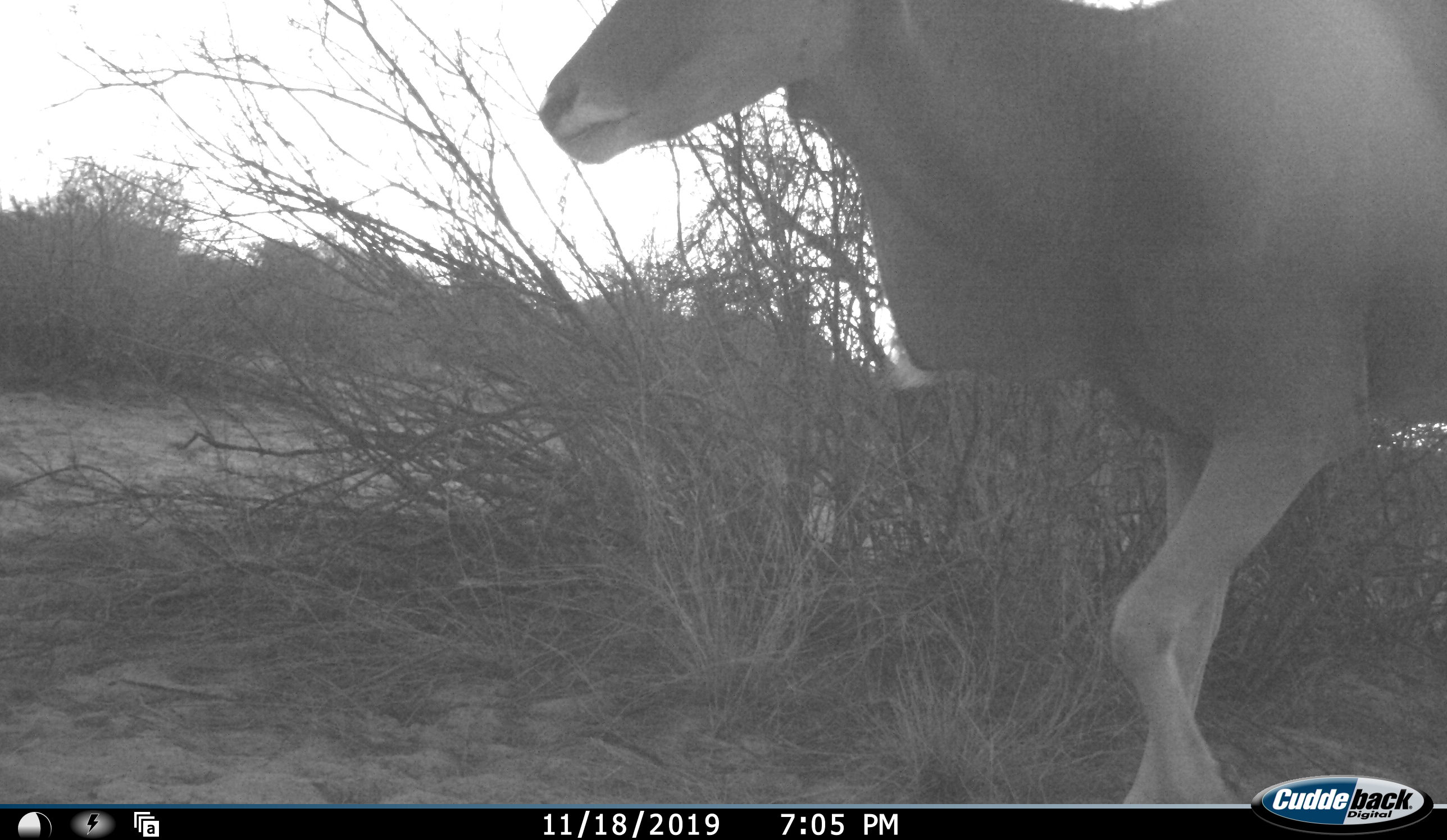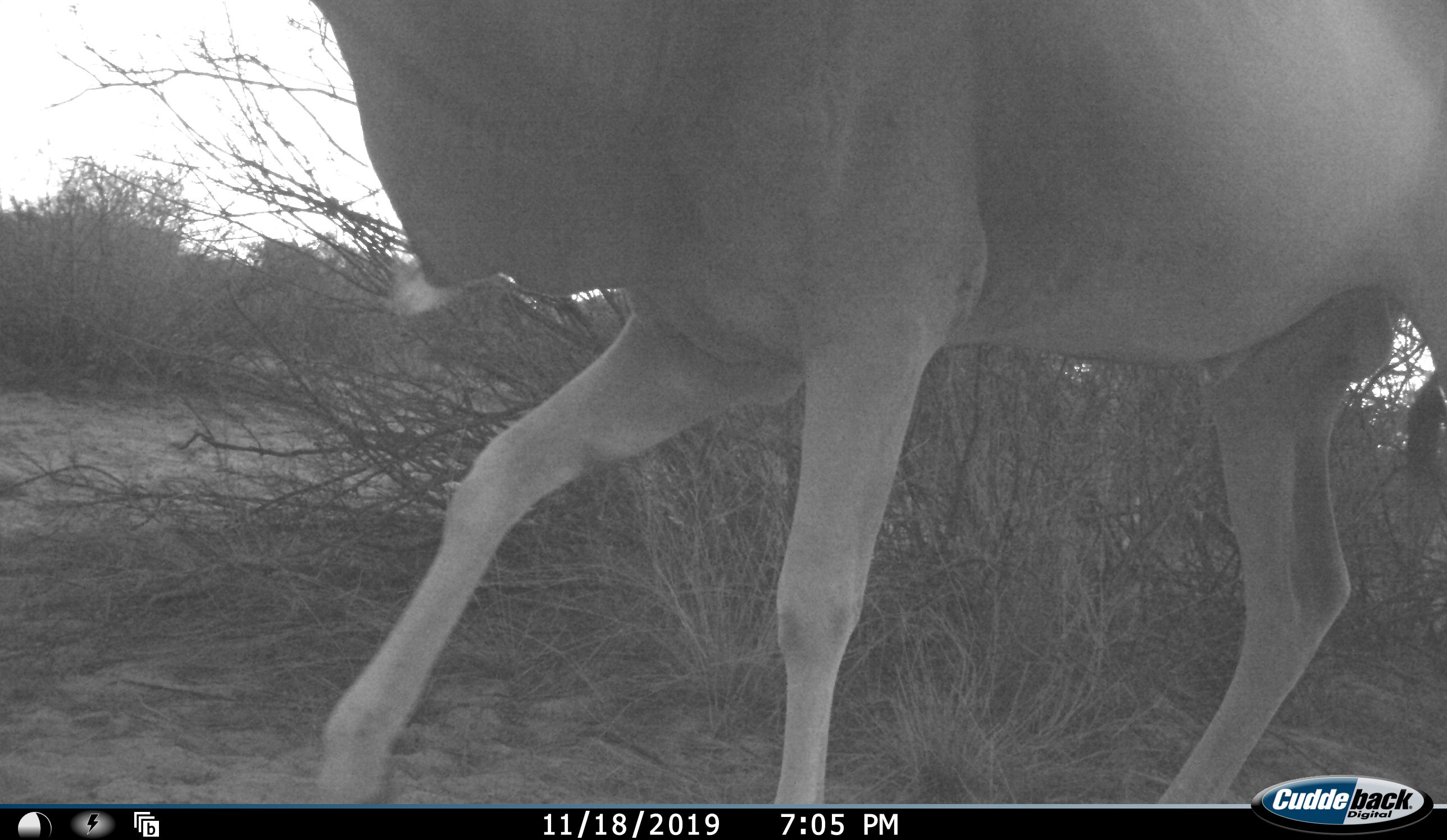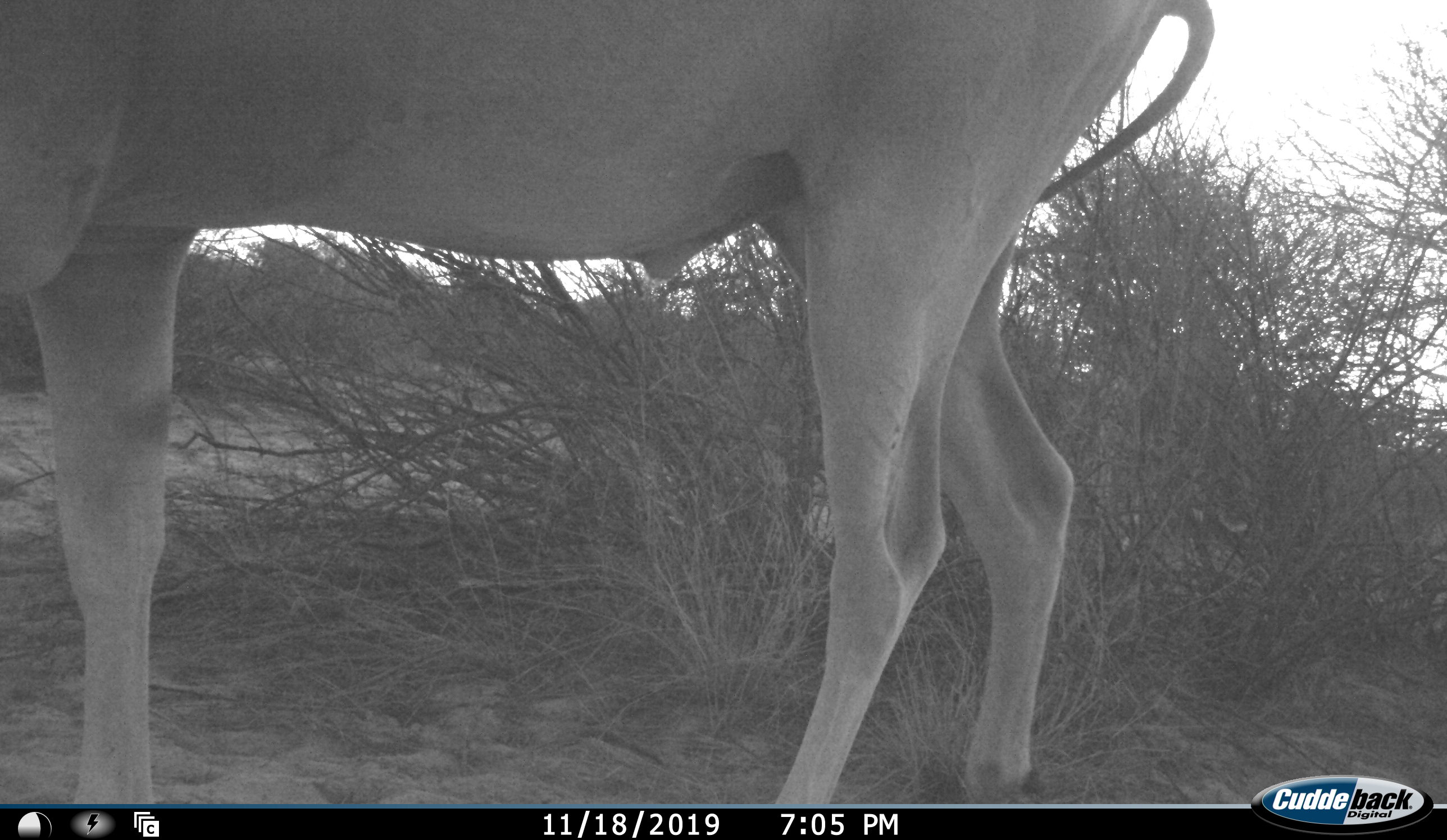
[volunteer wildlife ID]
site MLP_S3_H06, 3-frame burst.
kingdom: Animalia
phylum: Chordata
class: Mammalia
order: Artiodactyla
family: Bovidae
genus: Tragelaphus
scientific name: Tragelaphus oryx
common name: eland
Eland (Tragelaphus oryx), count 1. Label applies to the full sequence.